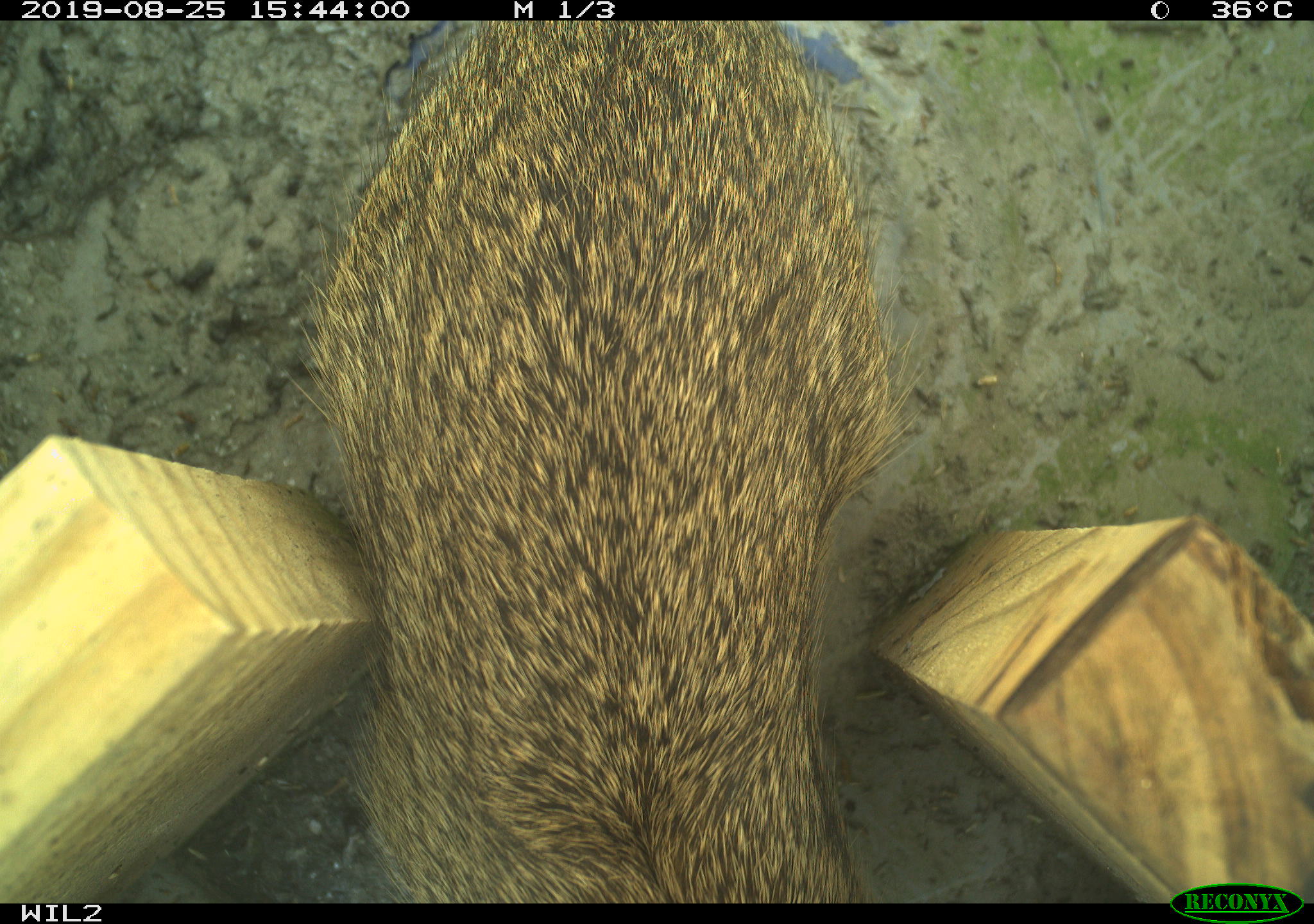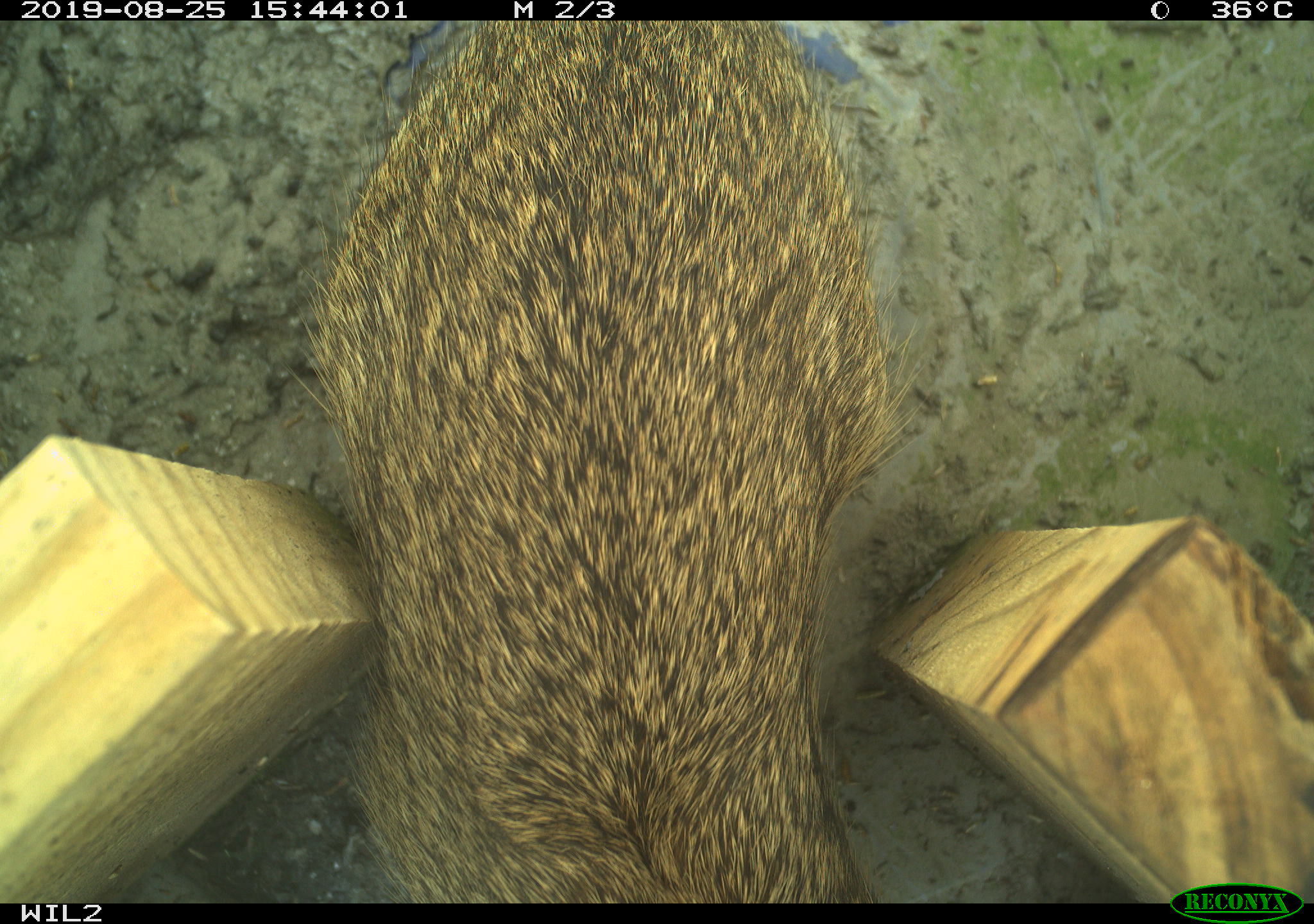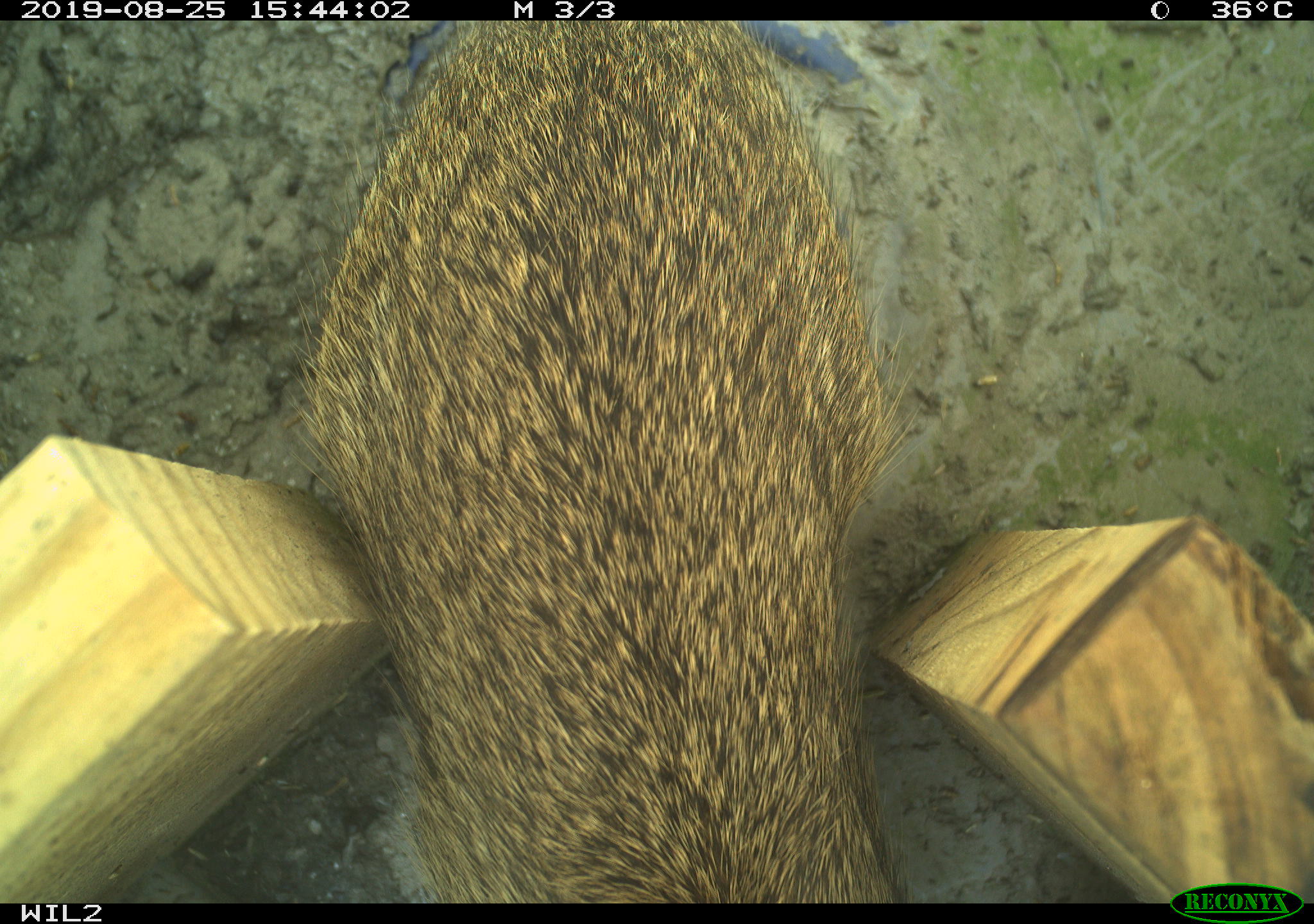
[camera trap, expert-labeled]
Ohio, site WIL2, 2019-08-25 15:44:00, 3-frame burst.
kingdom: Animalia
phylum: Chordata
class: Mammalia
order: Lagomorpha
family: Leporidae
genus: Sylvilagus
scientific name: Sylvilagus floridanus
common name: eastern cottontail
Eastern cottontail (Sylvilagus floridanus).